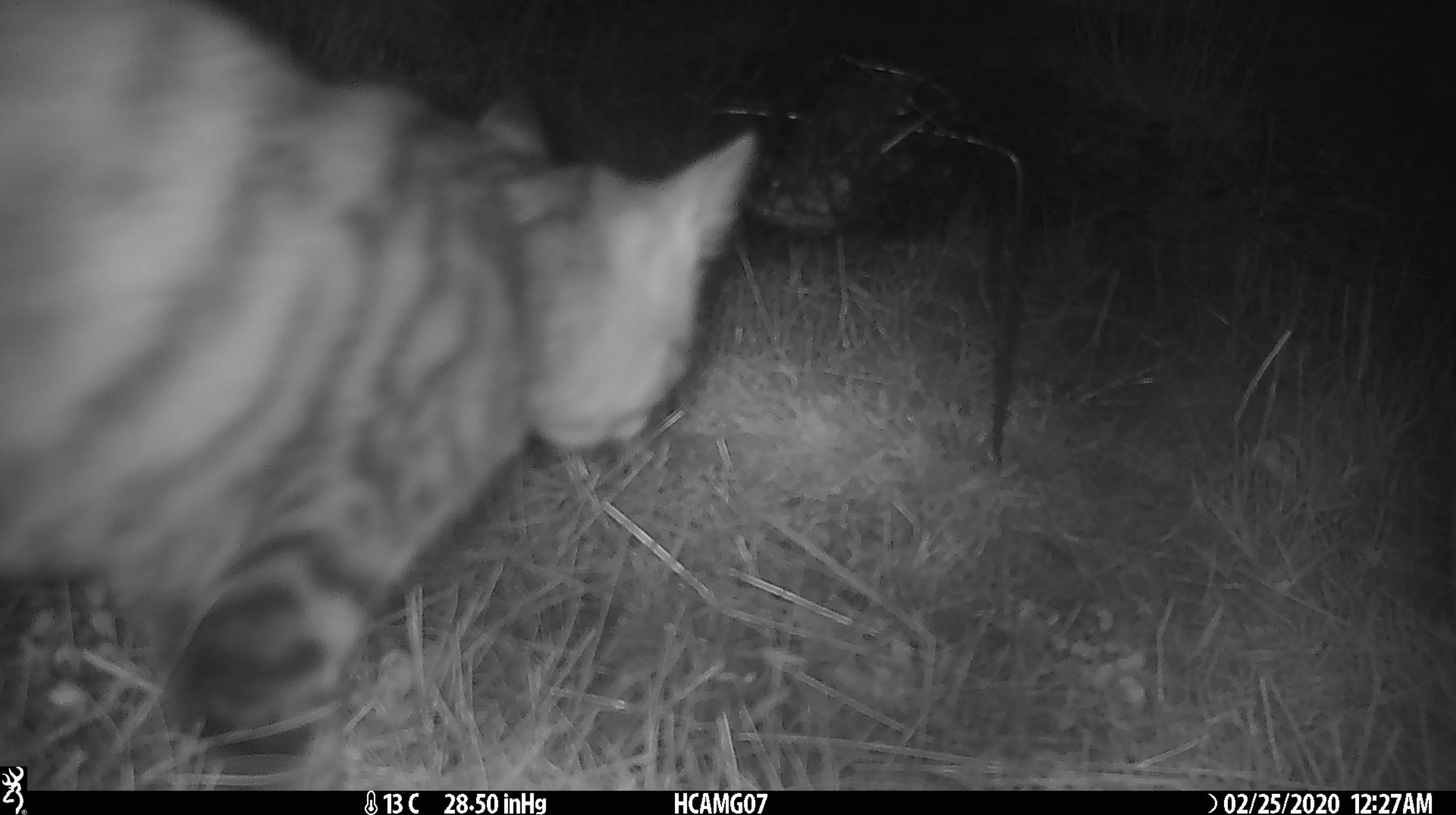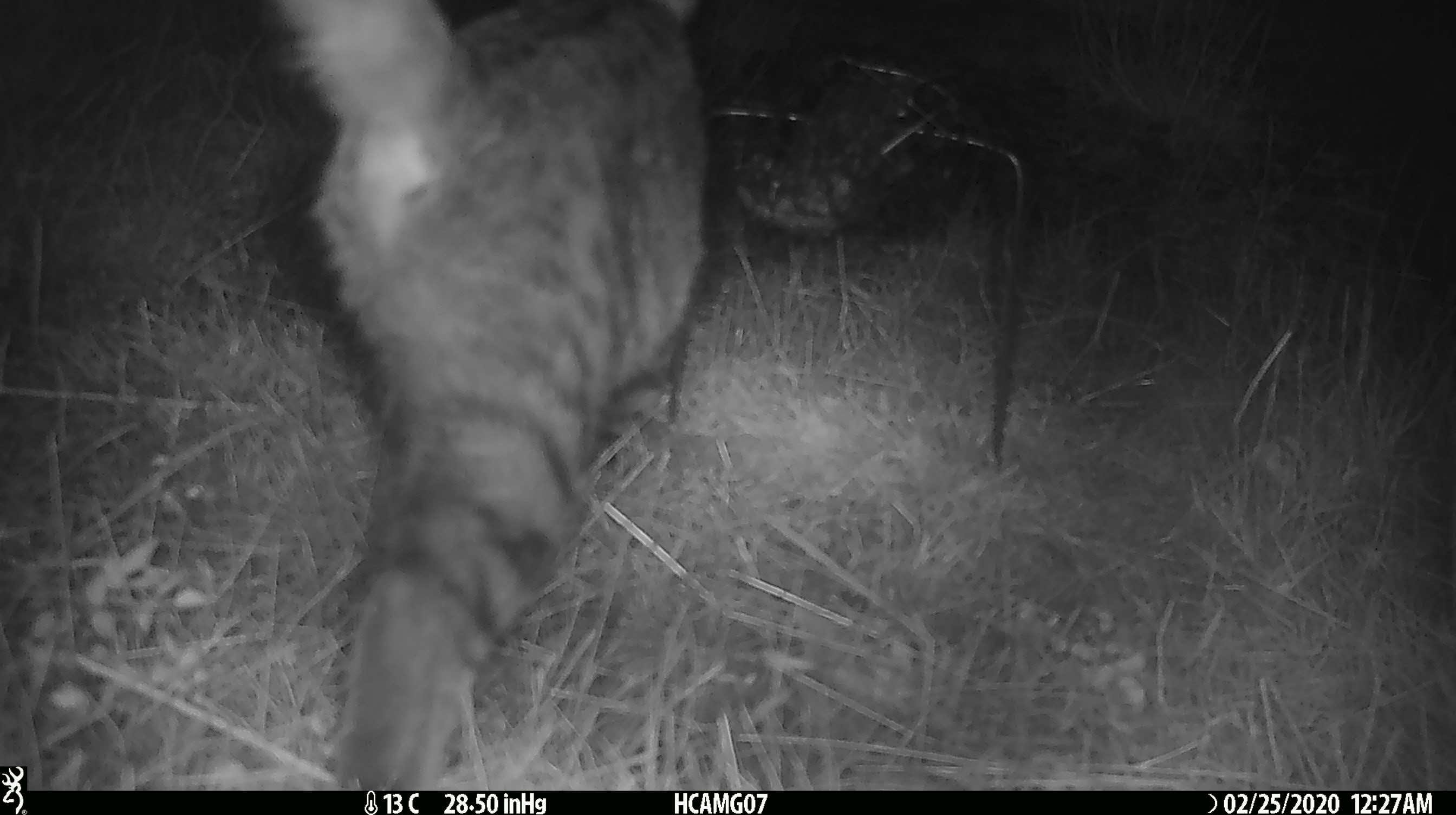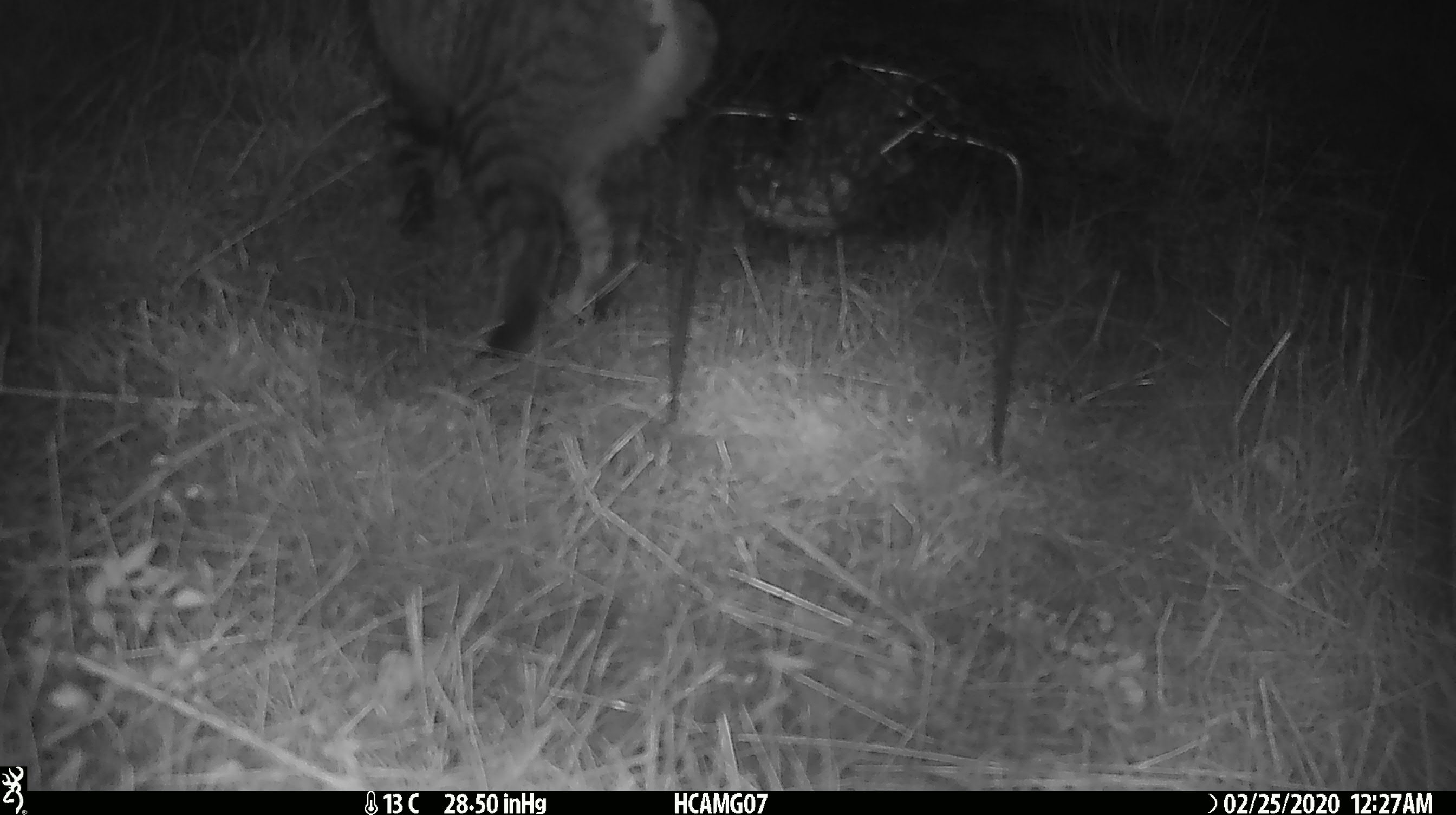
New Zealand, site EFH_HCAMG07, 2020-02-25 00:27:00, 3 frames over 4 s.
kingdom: Animalia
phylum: Chordata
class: Mammalia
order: Carnivora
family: Felidae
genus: Felis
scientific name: Felis catus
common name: domestic cat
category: cat